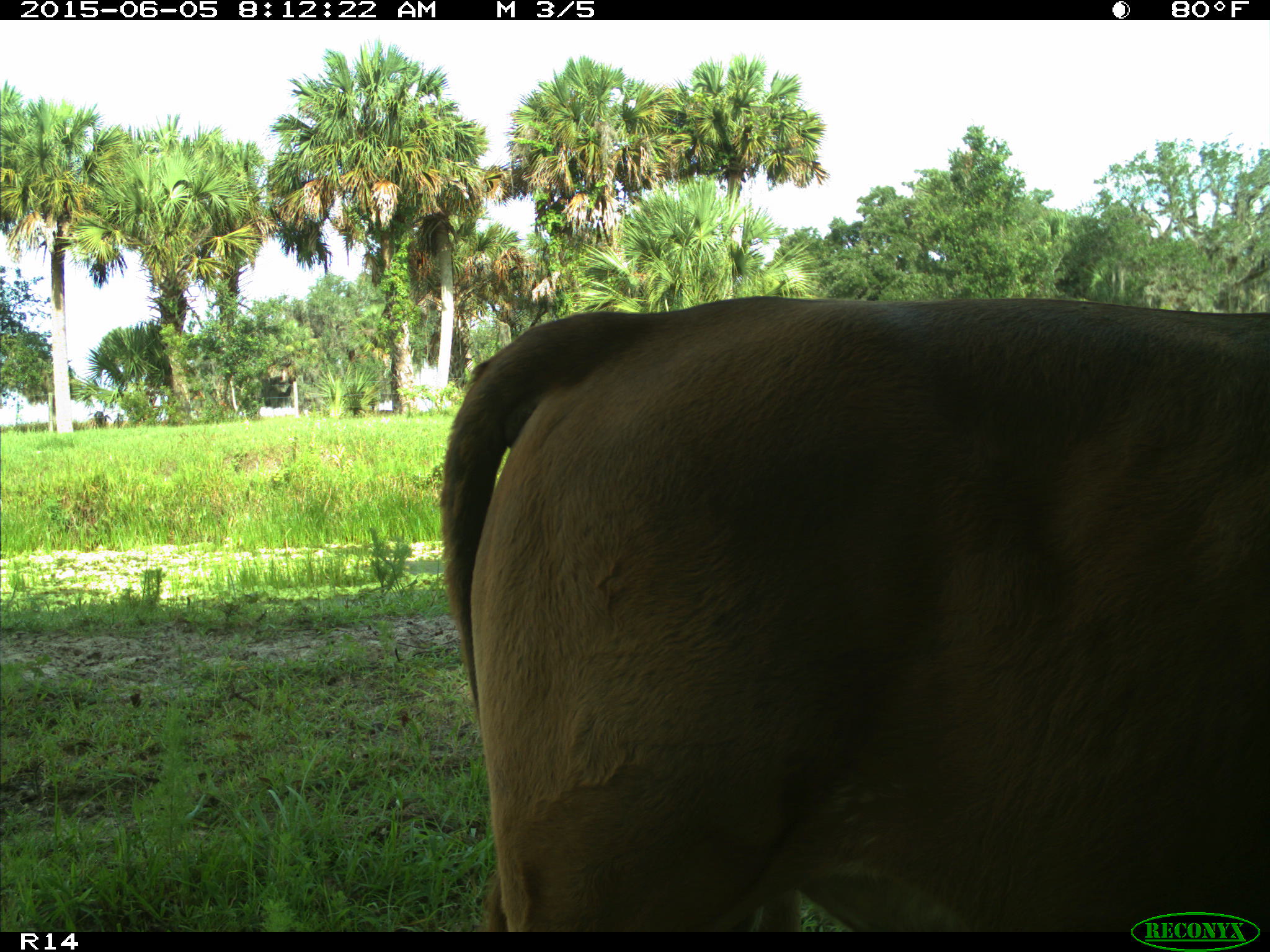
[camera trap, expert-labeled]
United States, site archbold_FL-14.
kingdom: Animalia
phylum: Chordata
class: Mammalia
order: Artiodactyla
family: Bovidae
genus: Bos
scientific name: Bos taurus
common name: domestic cow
Bos taurus (domestic cow).